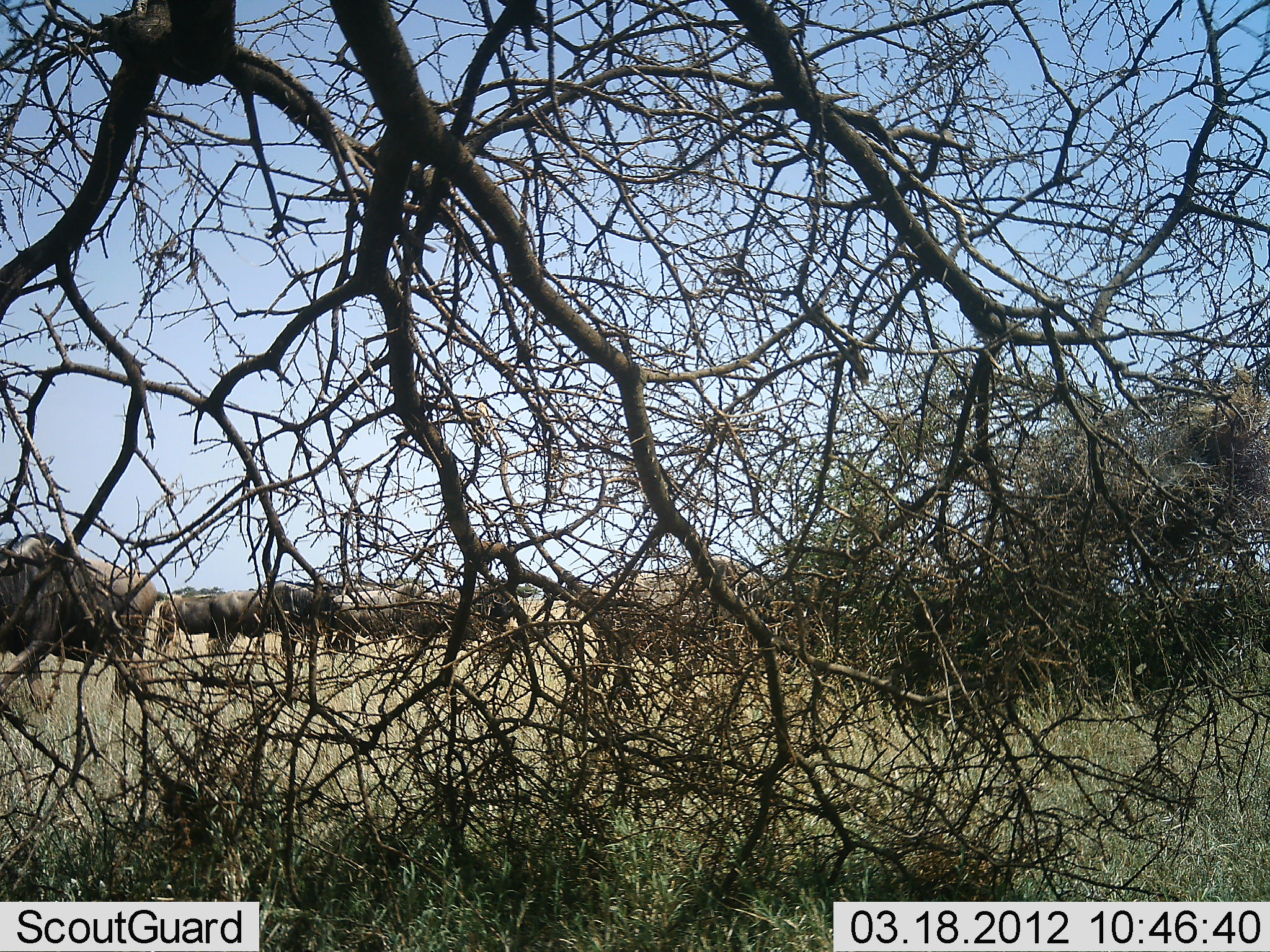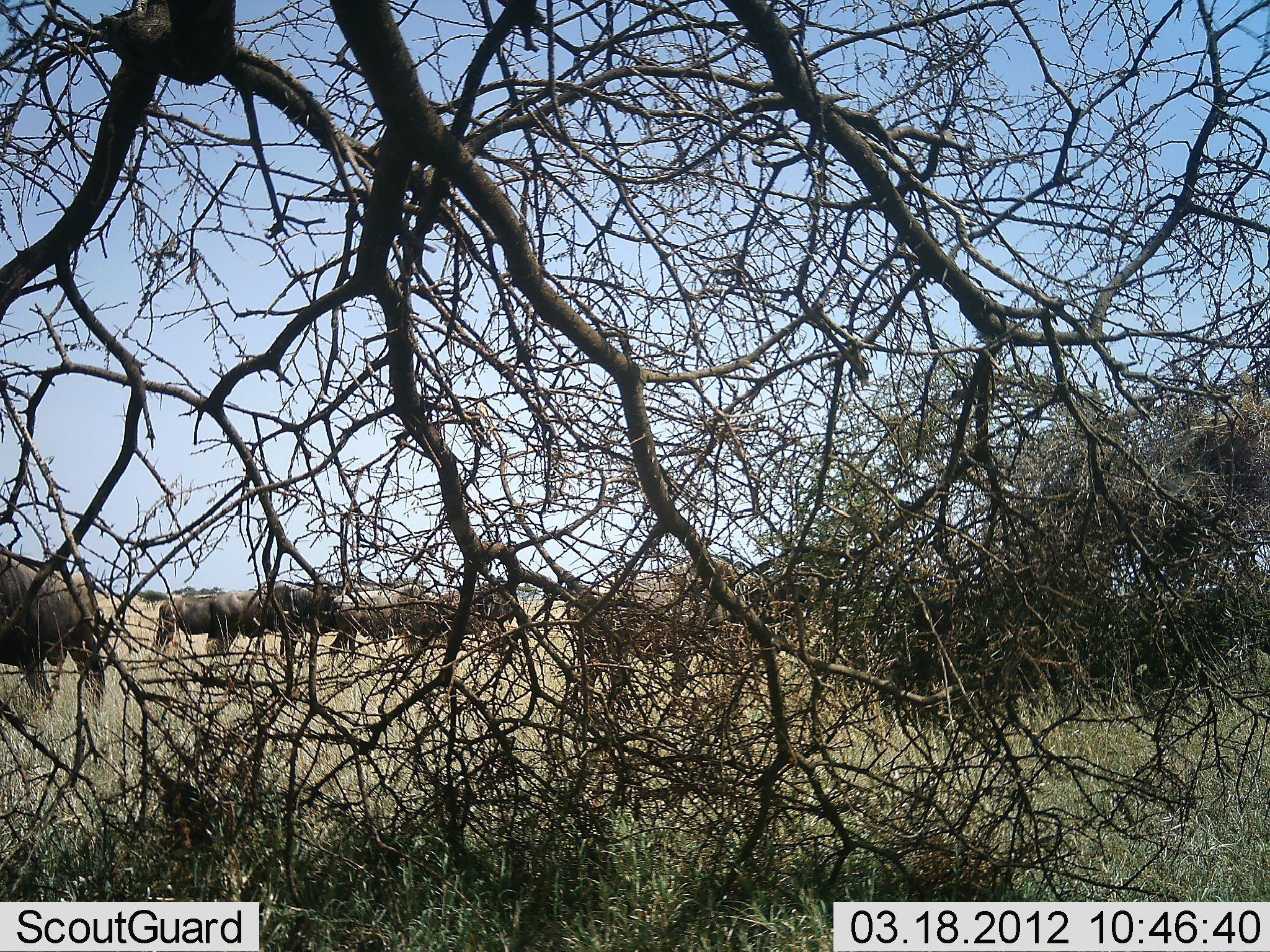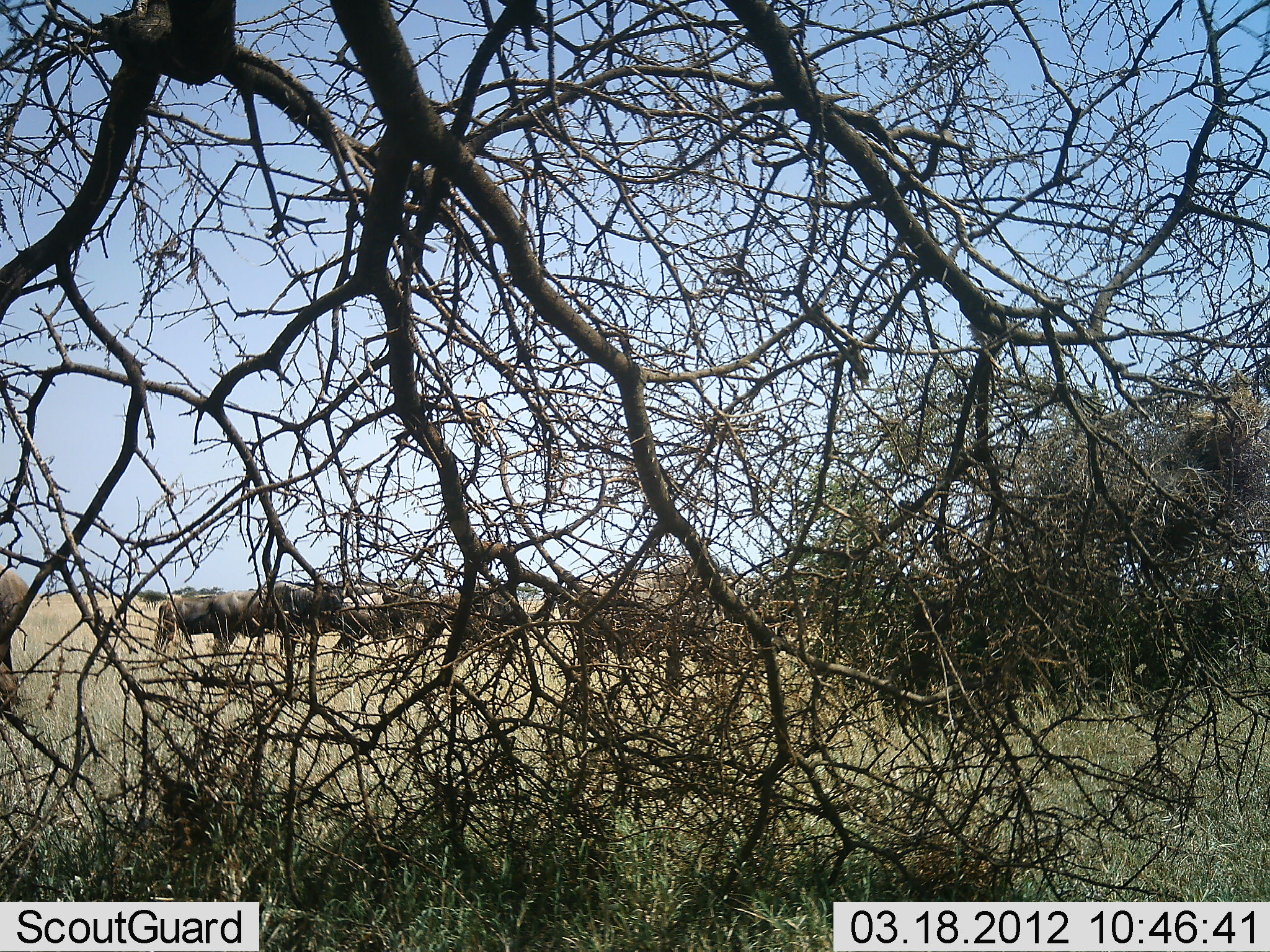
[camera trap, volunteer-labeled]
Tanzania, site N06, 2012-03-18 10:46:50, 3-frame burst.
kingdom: Animalia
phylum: Chordata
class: Mammalia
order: Artiodactyla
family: Bovidae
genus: Connochaetes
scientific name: Connochaetes taurinus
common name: blue wildebeest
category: wildebeest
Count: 7.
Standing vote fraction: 50%.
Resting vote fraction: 0%.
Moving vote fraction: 67%.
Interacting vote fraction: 0%.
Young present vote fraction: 0%.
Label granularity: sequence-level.